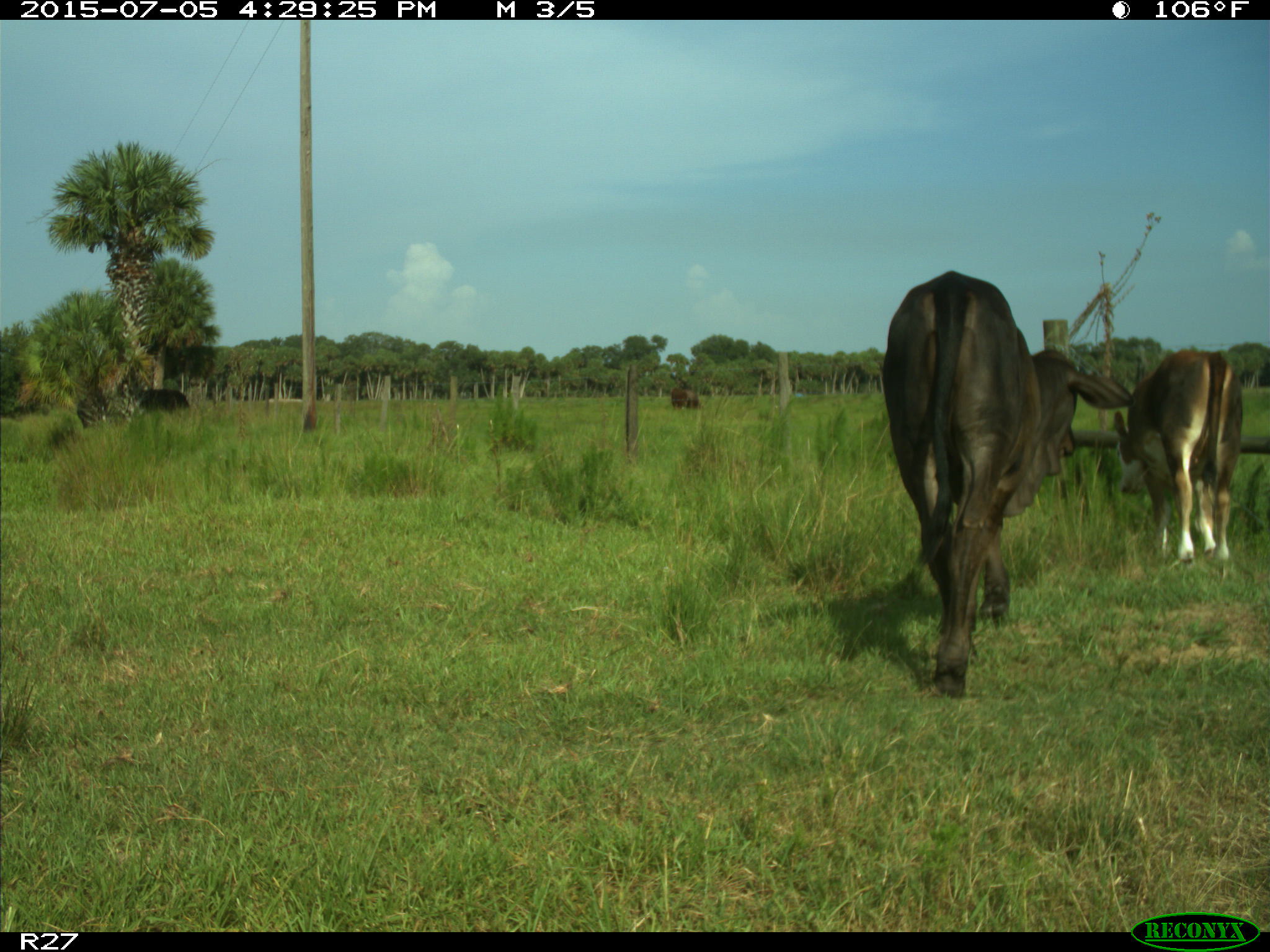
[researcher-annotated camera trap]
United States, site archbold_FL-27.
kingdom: Animalia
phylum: Chordata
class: Mammalia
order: Artiodactyla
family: Bovidae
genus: Bos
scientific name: Bos taurus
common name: domestic cow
Bos taurus (domestic cow).